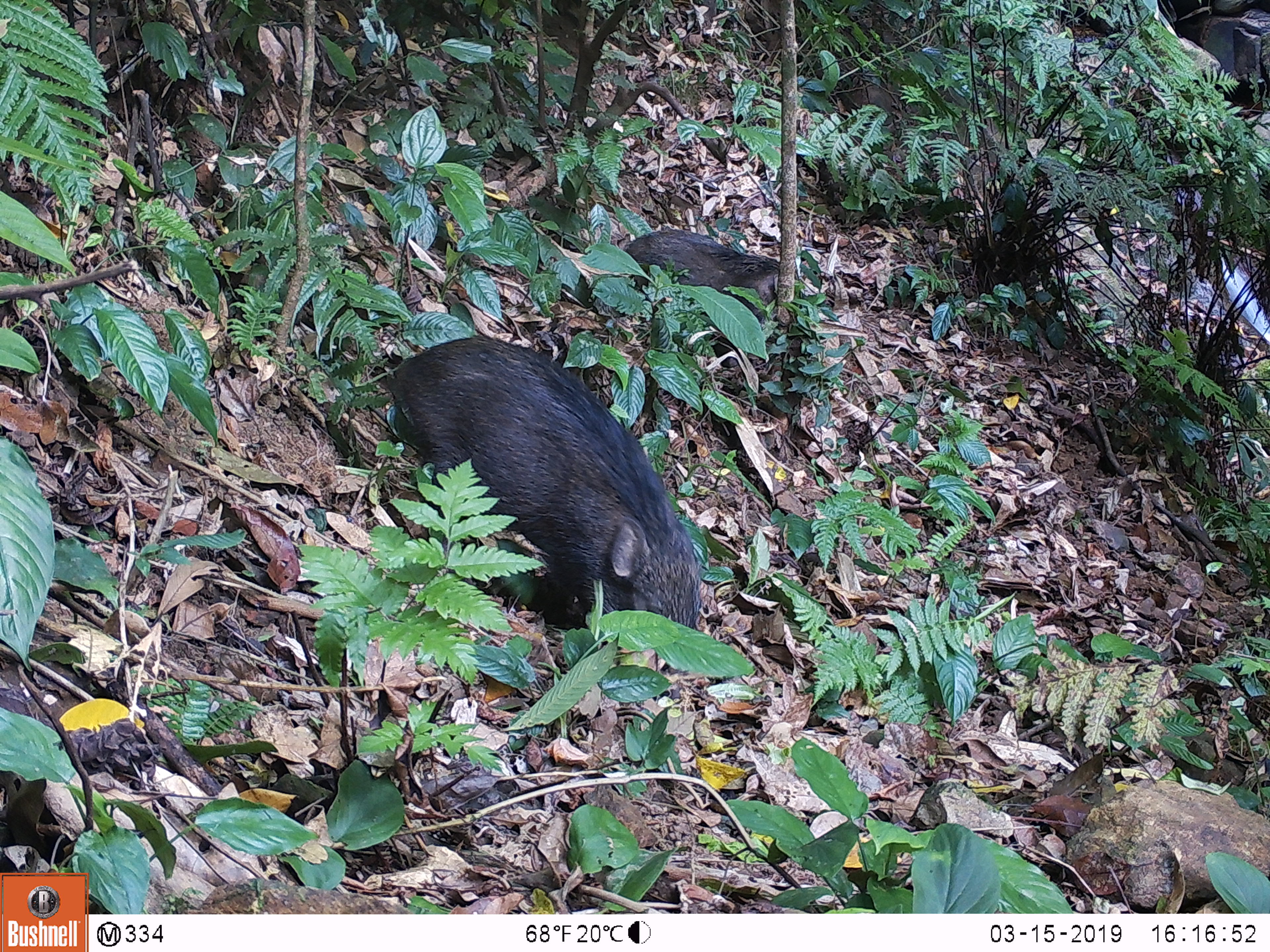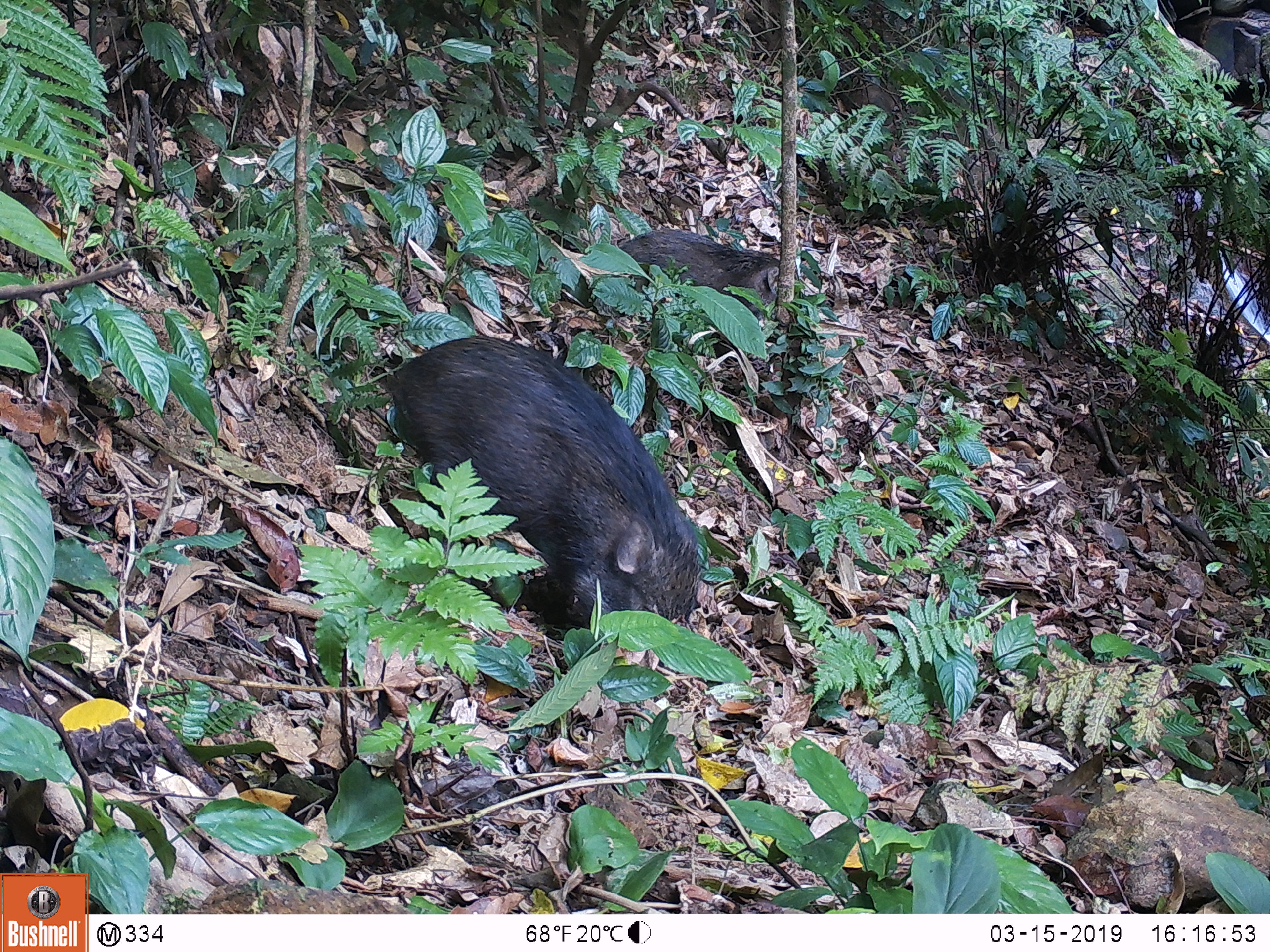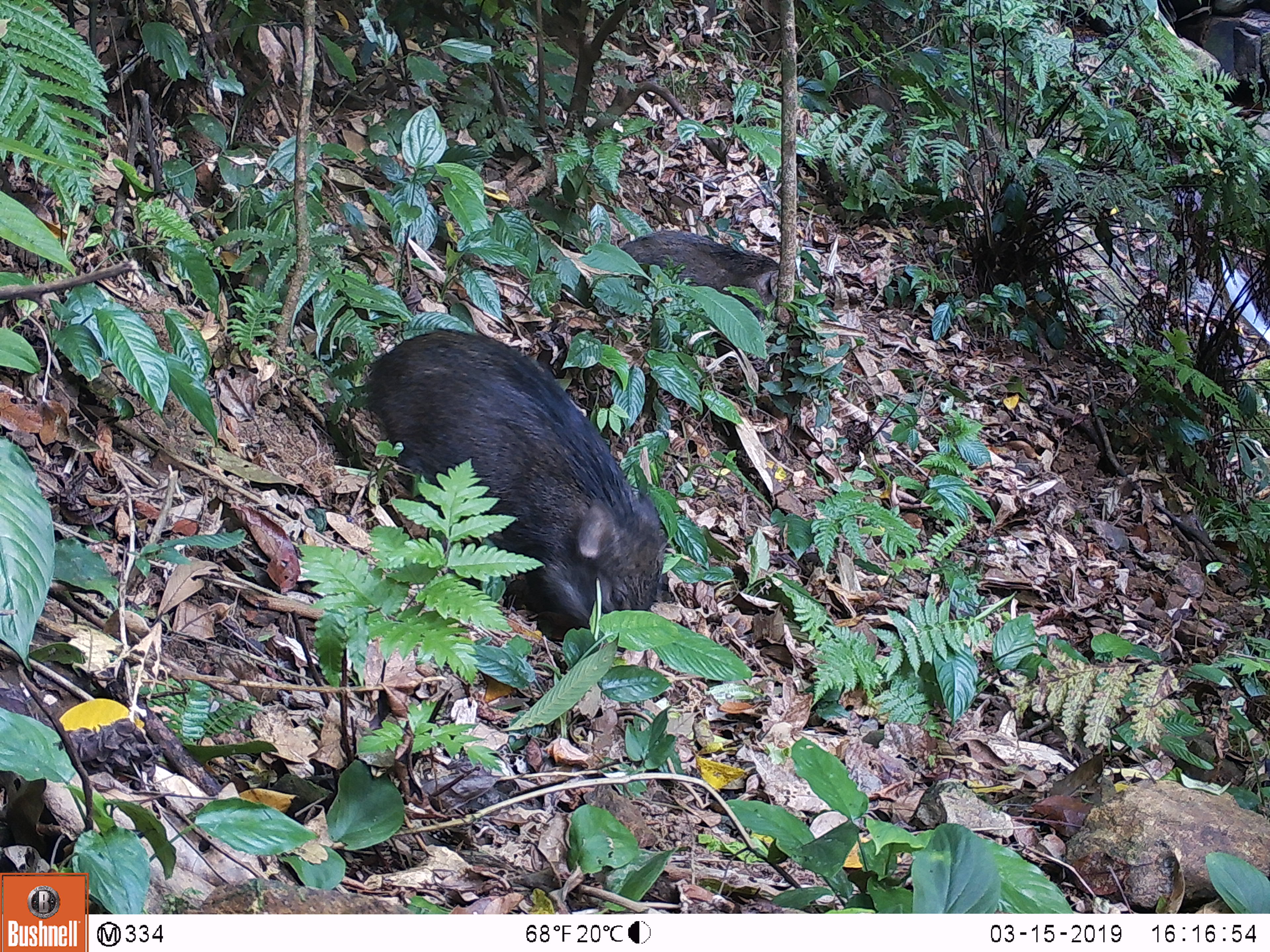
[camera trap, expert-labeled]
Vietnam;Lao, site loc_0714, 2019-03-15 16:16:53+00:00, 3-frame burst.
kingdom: Animalia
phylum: Chordata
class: Mammalia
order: Artiodactyla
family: Suidae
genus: Sus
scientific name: Sus scrofa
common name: eurasian wild pig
Eurasian wild pig (Sus scrofa). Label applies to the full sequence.